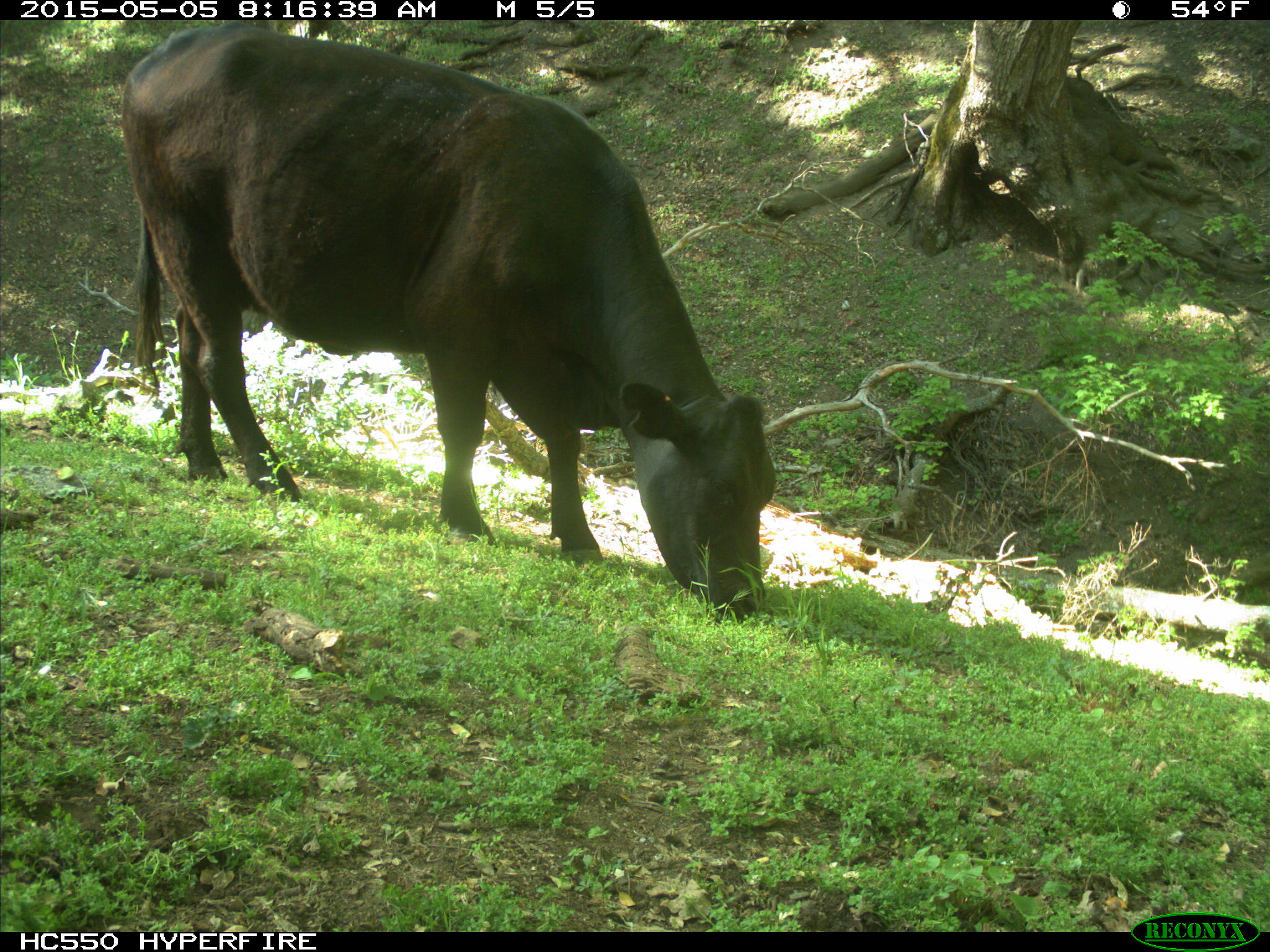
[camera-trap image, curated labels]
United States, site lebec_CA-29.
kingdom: Animalia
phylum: Chordata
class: Mammalia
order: Artiodactyla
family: Bovidae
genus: Bos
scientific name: Bos taurus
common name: domestic cow